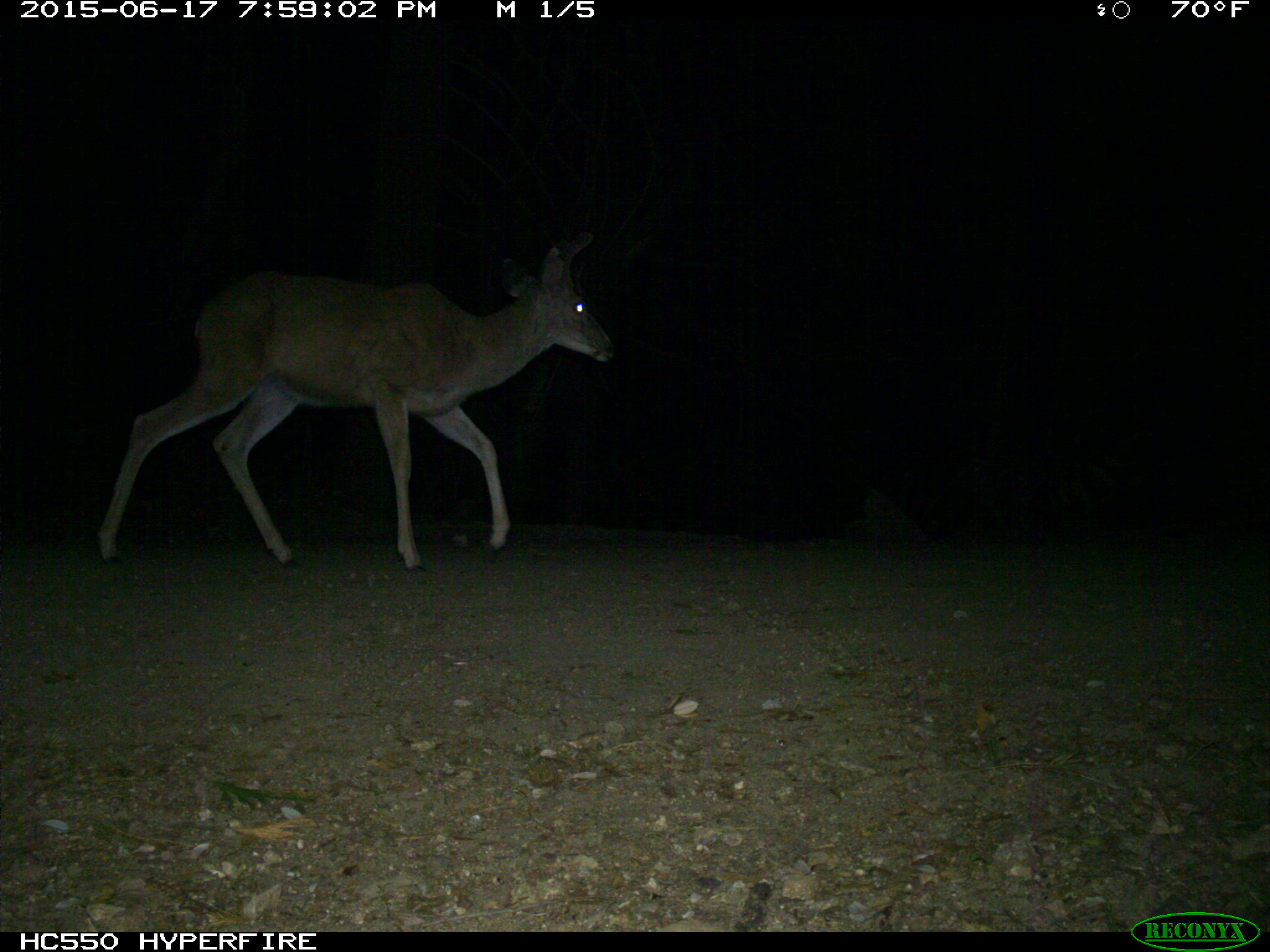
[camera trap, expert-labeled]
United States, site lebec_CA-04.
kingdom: Animalia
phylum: Chordata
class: Mammalia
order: Artiodactyla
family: Cervidae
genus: Odocoileus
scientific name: Odocoileus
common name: deer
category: unidentified deer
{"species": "unidentified deer (deer) (Odocoileus)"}